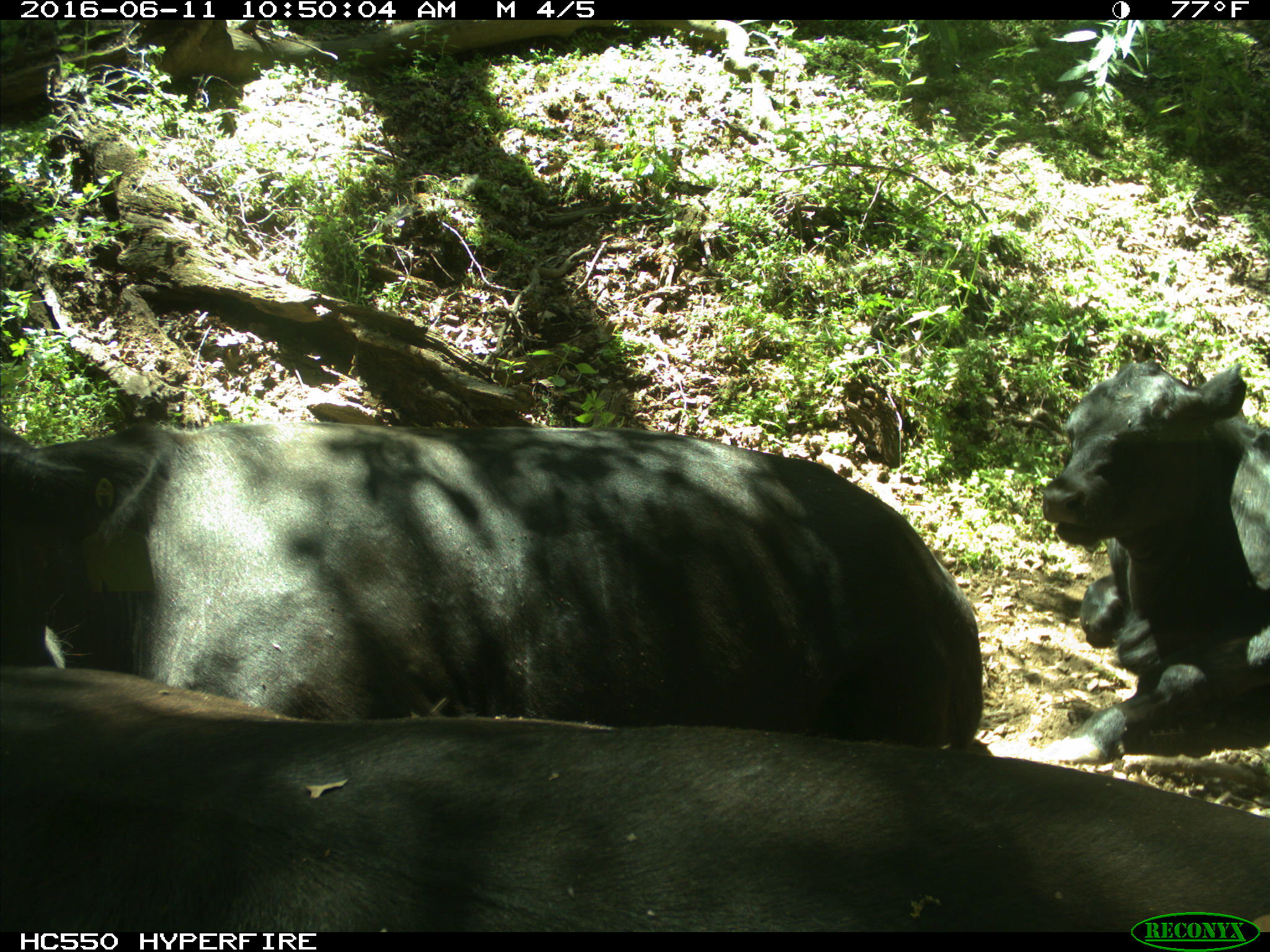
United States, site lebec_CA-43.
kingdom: Animalia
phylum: Chordata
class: Mammalia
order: Artiodactyla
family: Bovidae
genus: Bos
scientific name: Bos taurus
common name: domestic cow